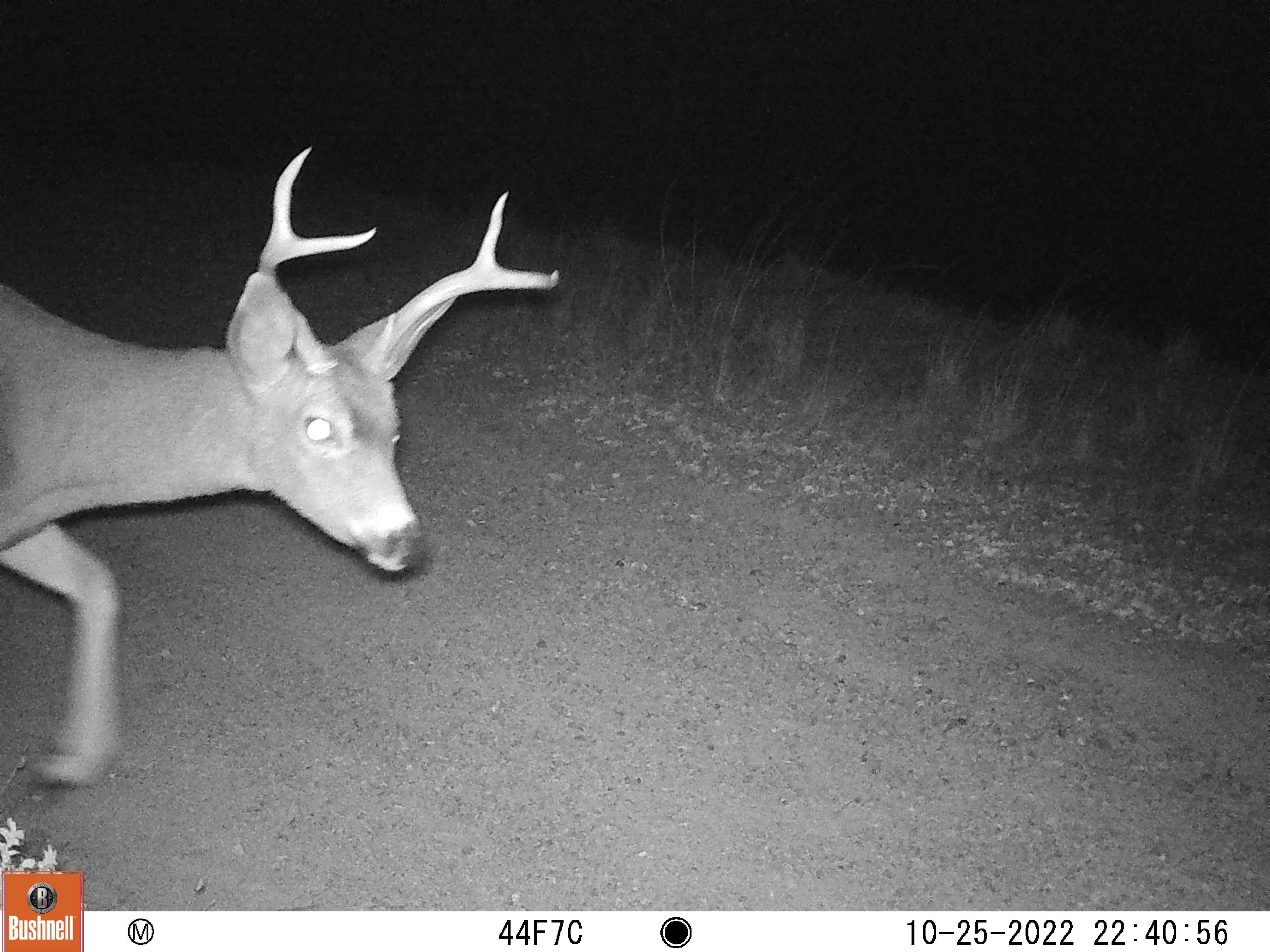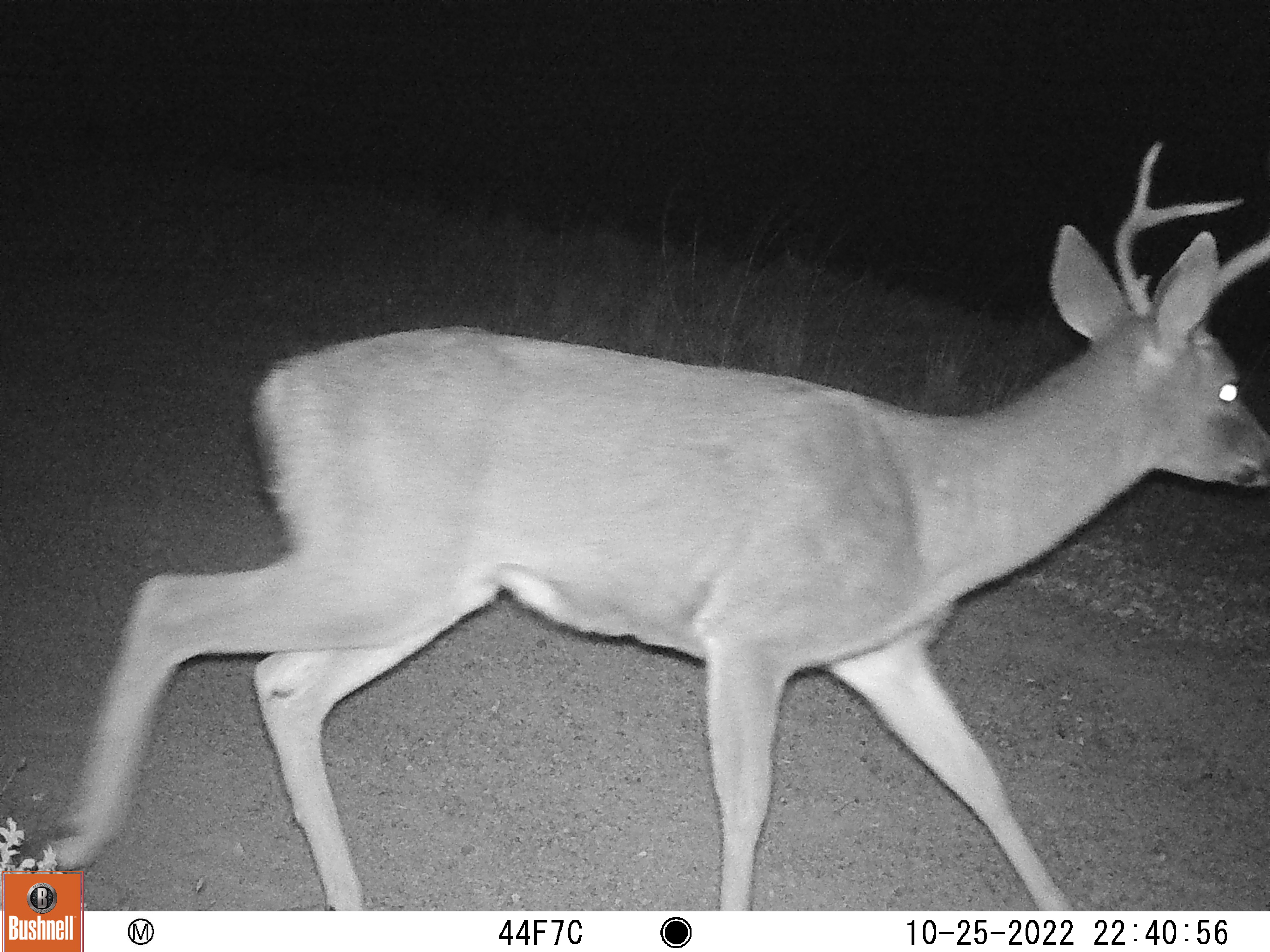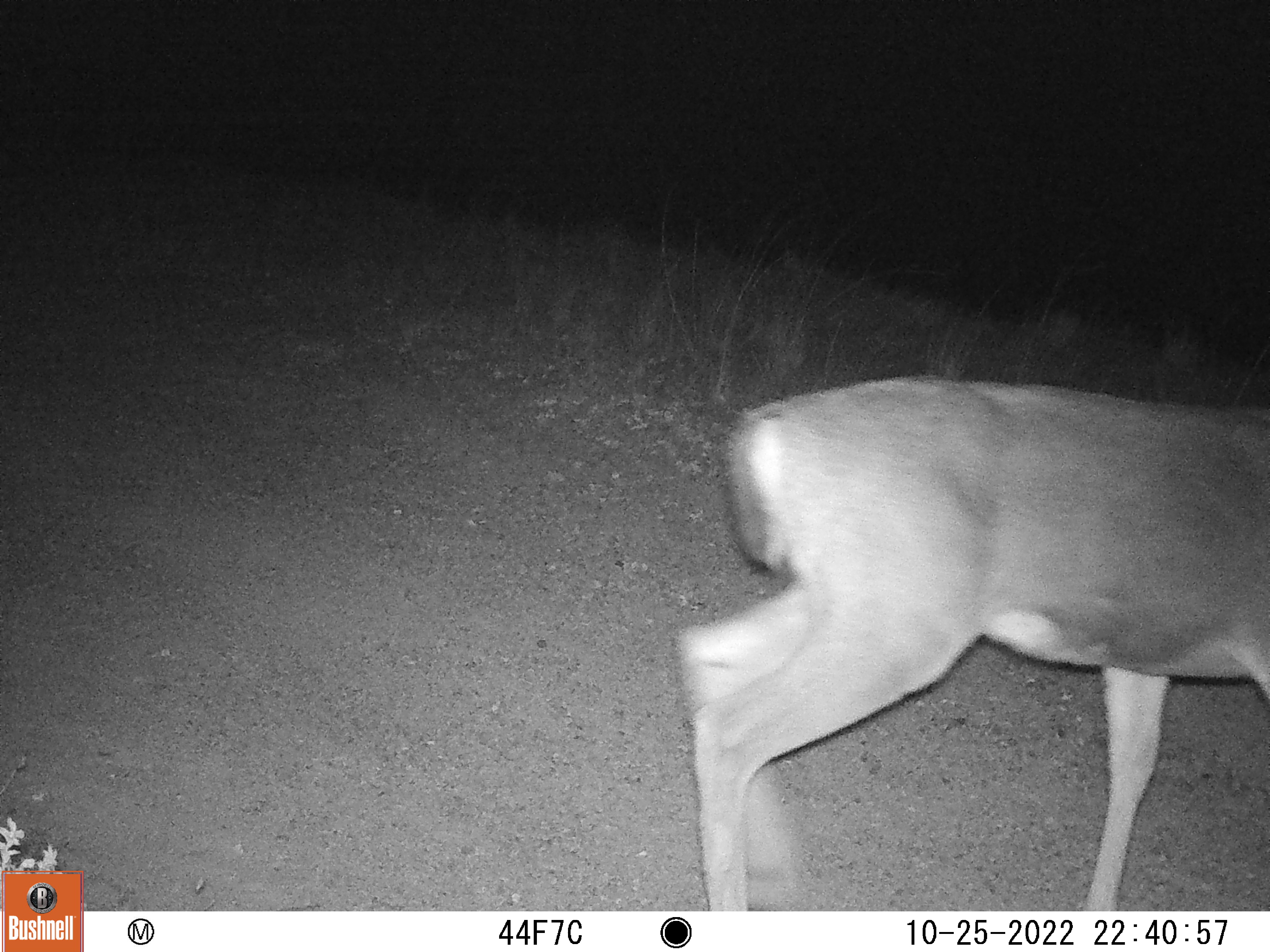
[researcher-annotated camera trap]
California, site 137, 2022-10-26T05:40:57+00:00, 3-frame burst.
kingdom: Animalia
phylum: Chordata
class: Mammalia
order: Artiodactyla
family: Cervidae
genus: Odocoileus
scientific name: Odocoileus hemionus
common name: mule deer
Mule deer (Odocoileus hemionus).